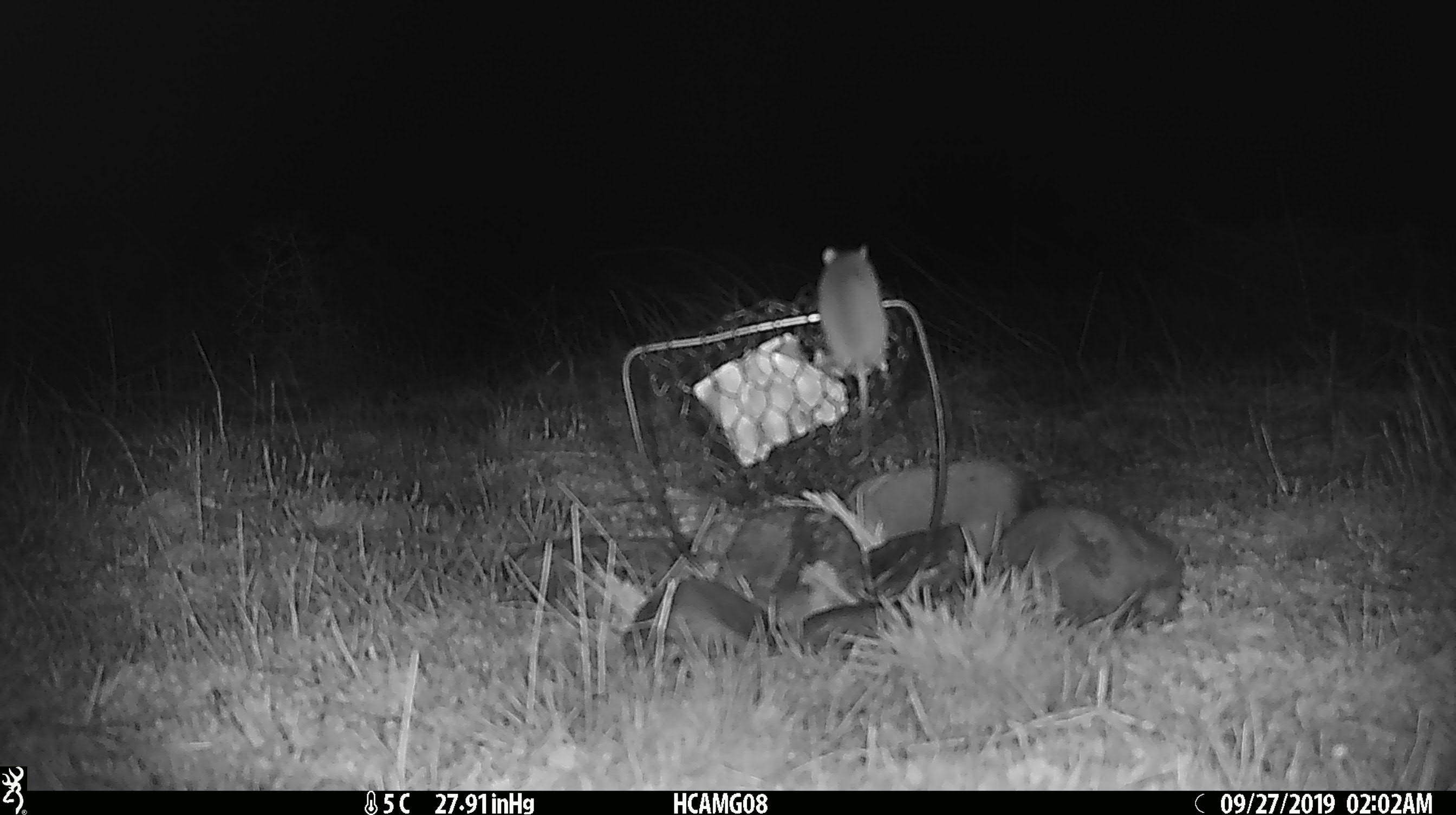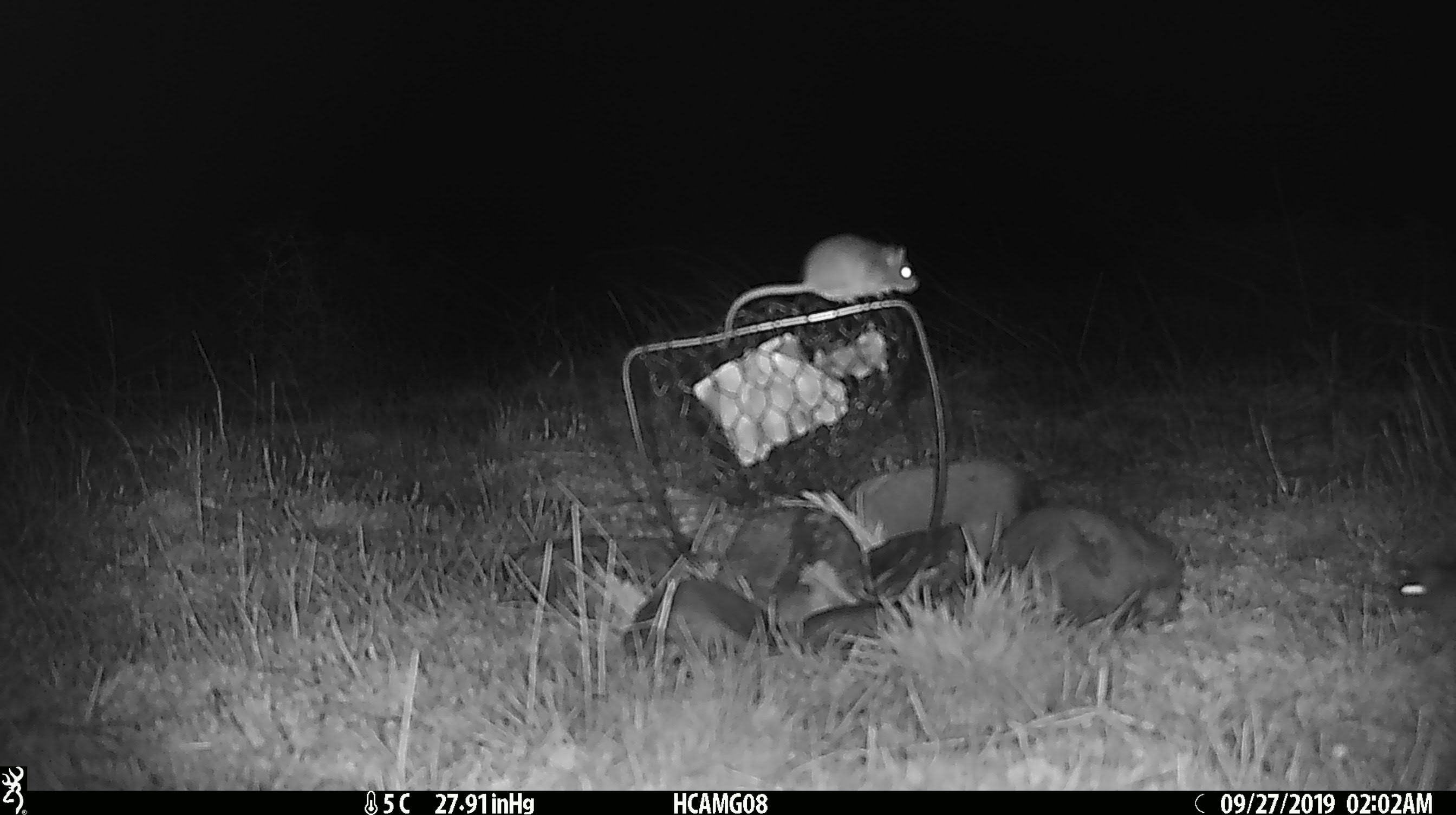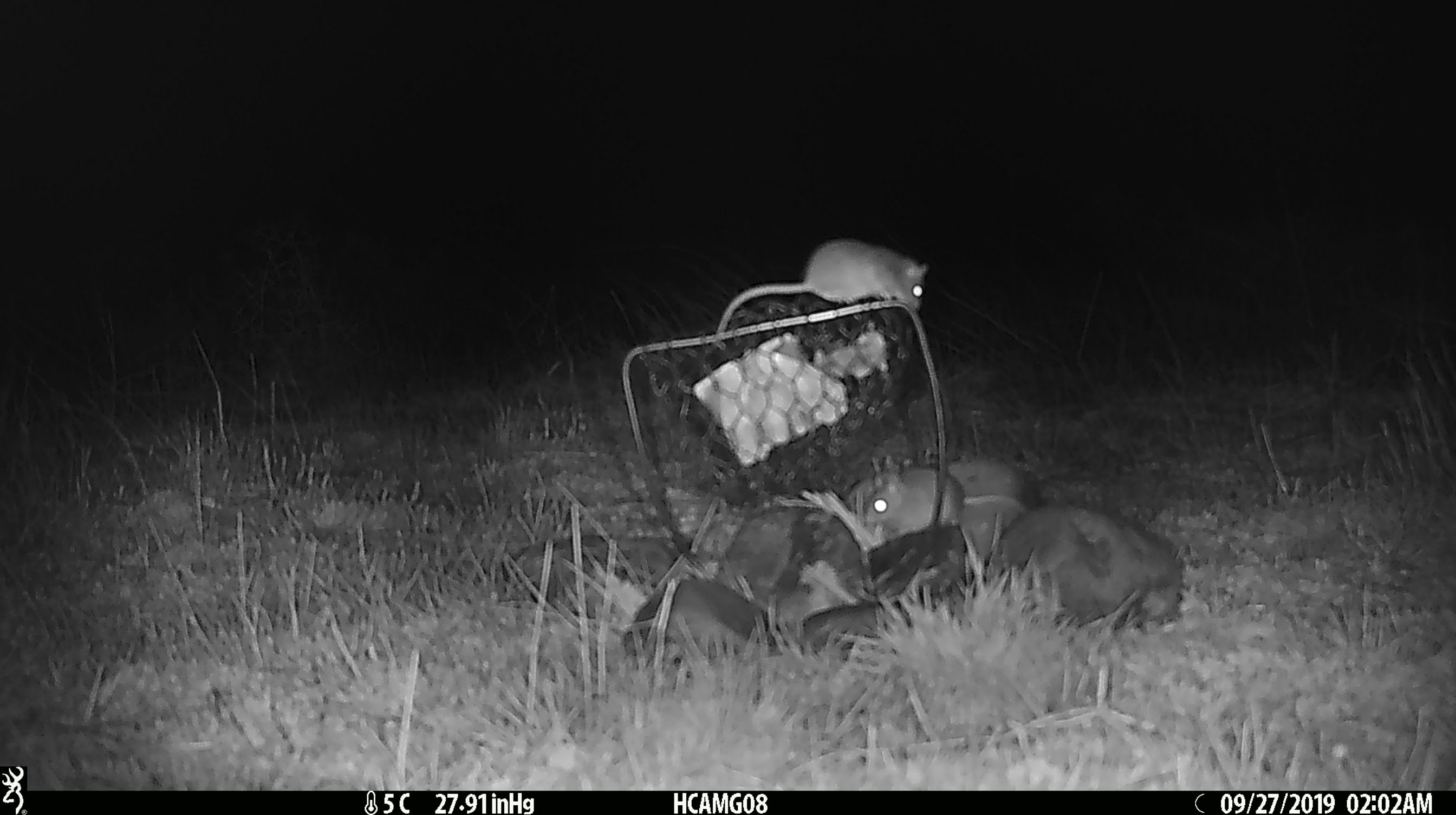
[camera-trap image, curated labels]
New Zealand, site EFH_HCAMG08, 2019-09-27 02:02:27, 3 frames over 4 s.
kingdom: Animalia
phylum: Chordata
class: Mammalia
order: Rodentia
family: Muridae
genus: Mus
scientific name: Mus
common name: mouse